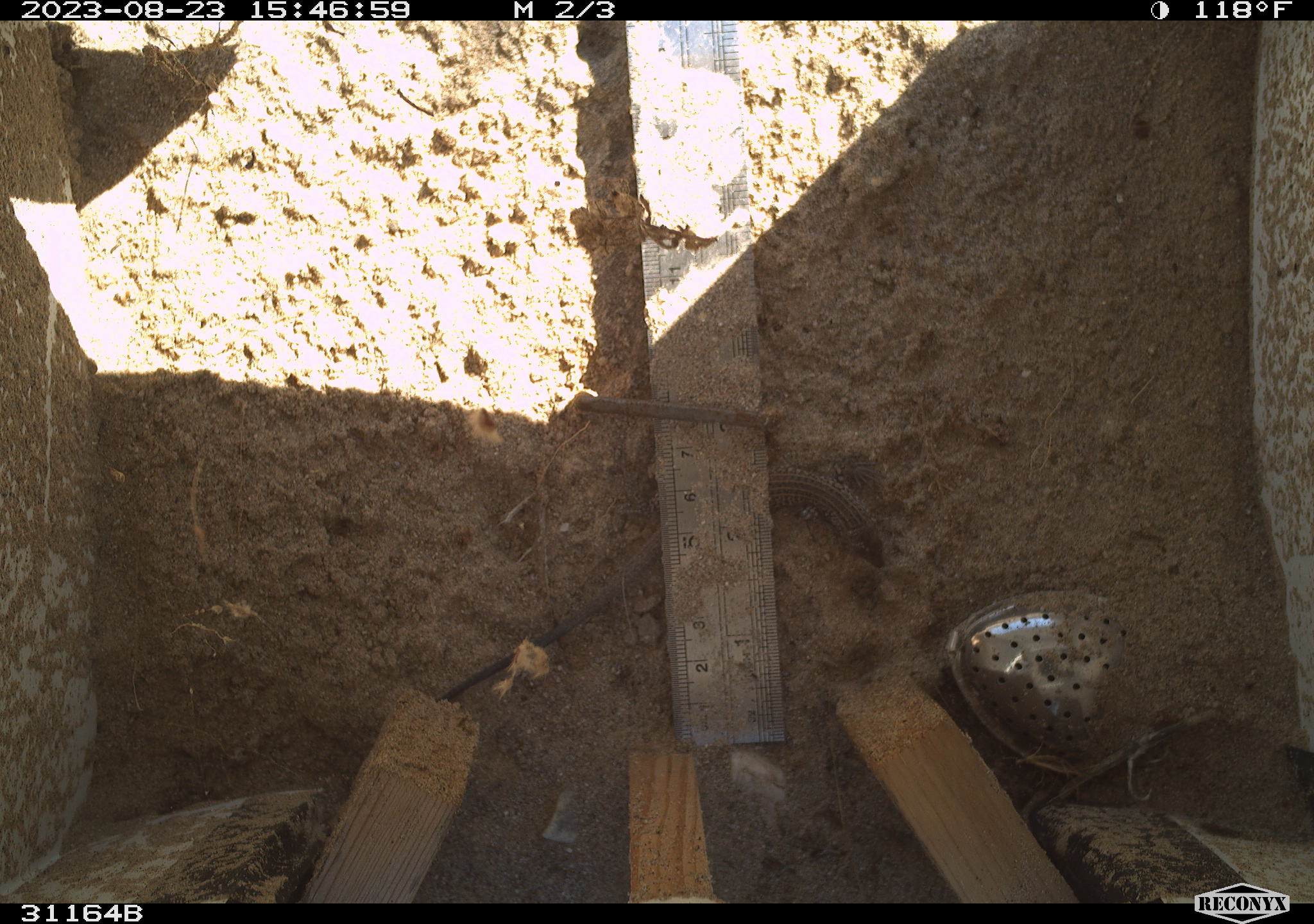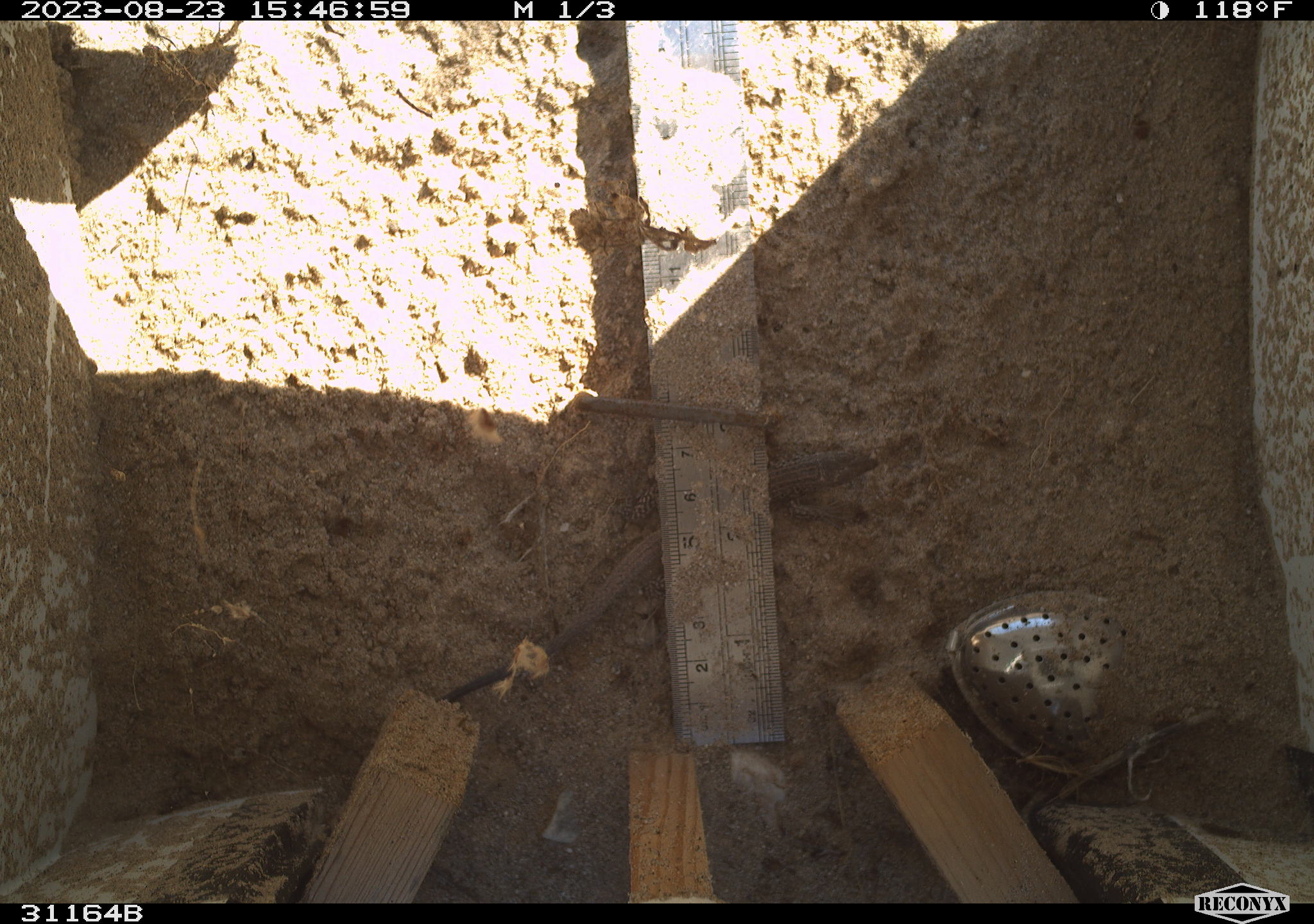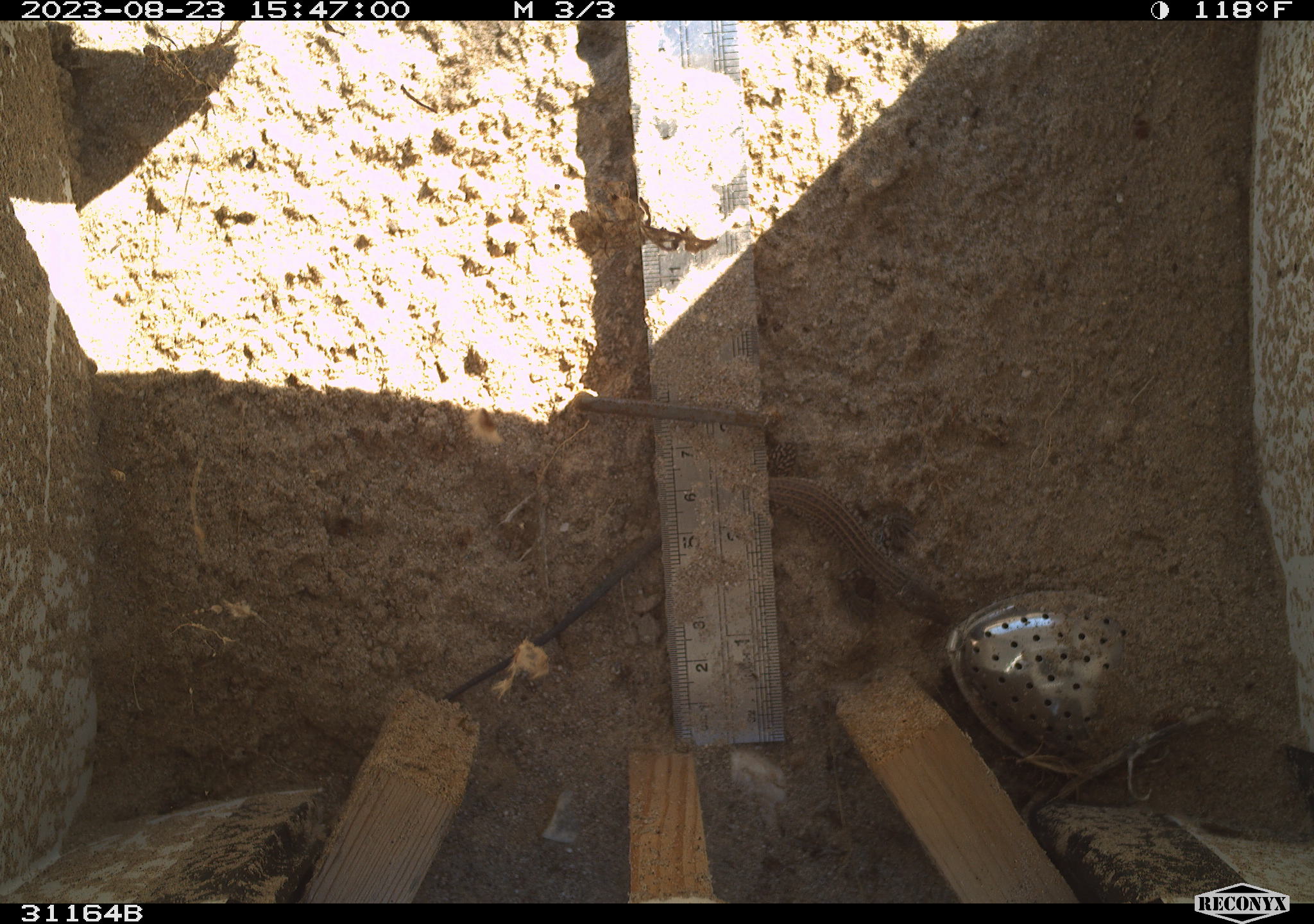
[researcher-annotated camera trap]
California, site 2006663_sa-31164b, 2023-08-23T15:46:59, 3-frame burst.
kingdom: Animalia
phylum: Chordata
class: Reptilia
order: Squamata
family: Teiidae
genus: Aspidoscelis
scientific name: Aspidoscelis tigris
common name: western whiptail